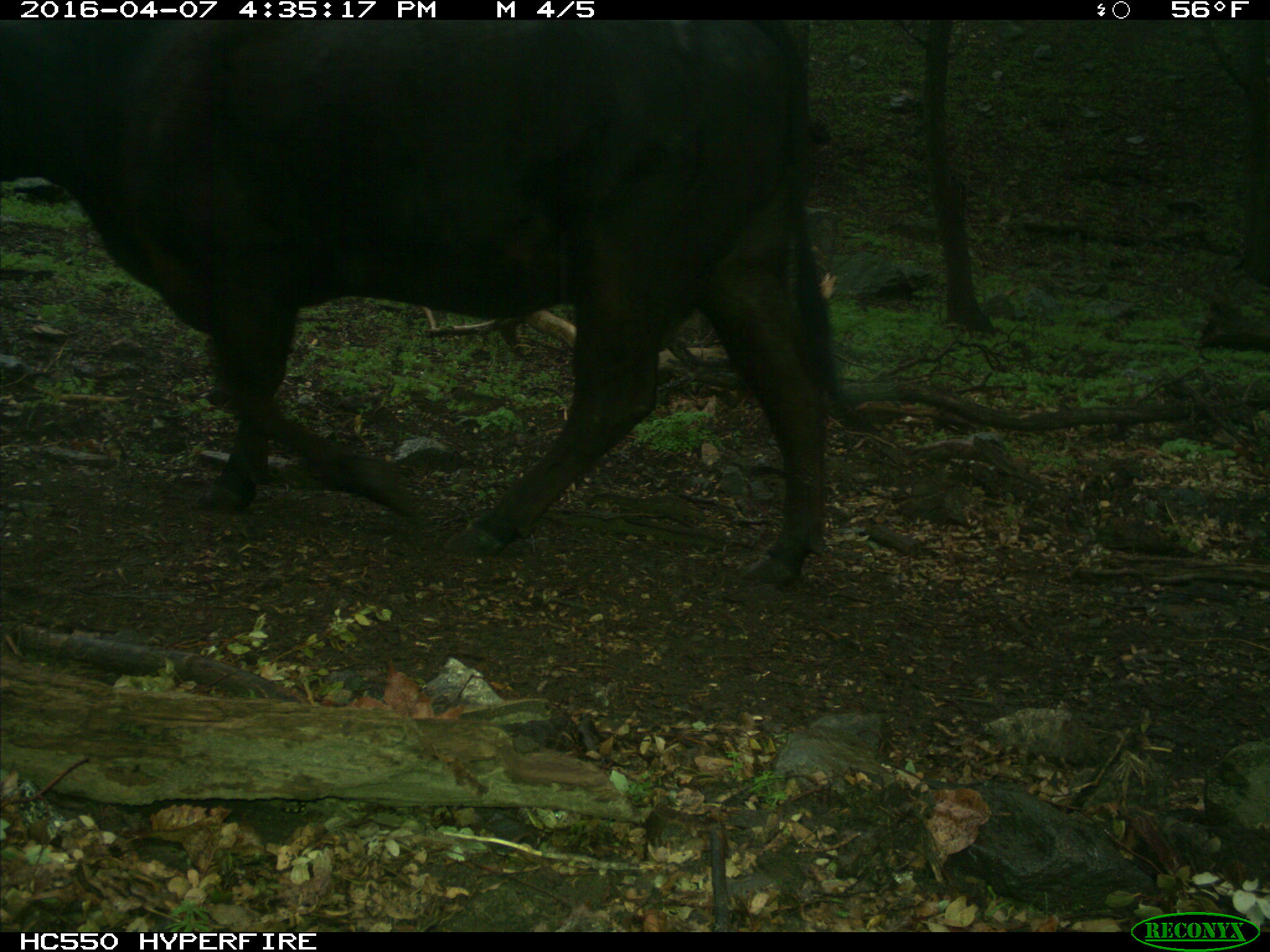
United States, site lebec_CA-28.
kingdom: Animalia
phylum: Chordata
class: Mammalia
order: Artiodactyla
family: Bovidae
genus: Bos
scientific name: Bos taurus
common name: domestic cow